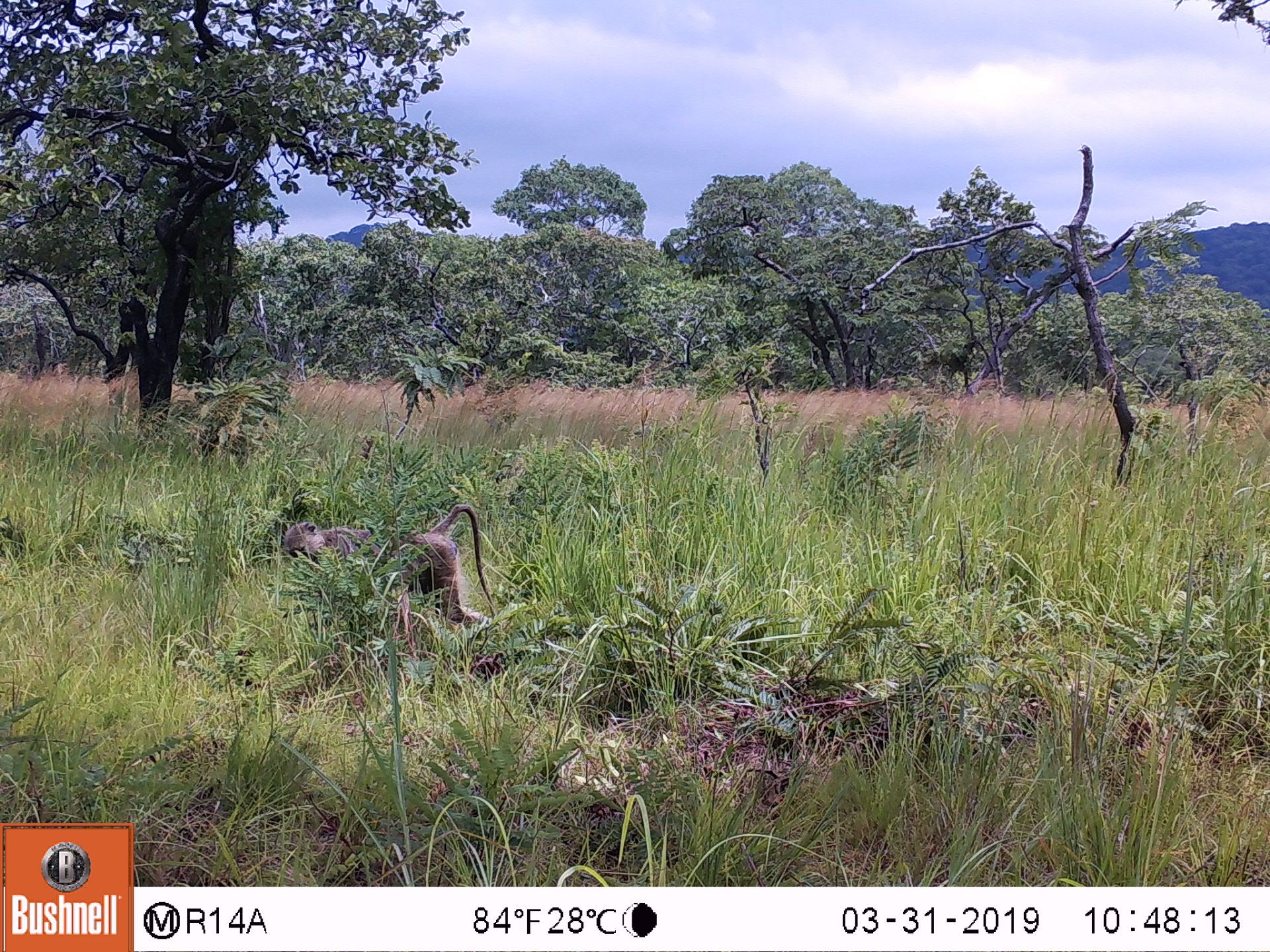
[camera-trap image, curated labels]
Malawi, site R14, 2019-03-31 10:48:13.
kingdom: Animalia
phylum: Chordata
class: Mammalia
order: Primates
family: Cercopithecidae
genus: Papio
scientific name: Papio cynocephalus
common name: yellow baboon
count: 1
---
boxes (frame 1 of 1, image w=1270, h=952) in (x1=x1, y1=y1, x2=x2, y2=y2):
yellow baboon: (x1=276, y1=492, x2=492, y2=652)